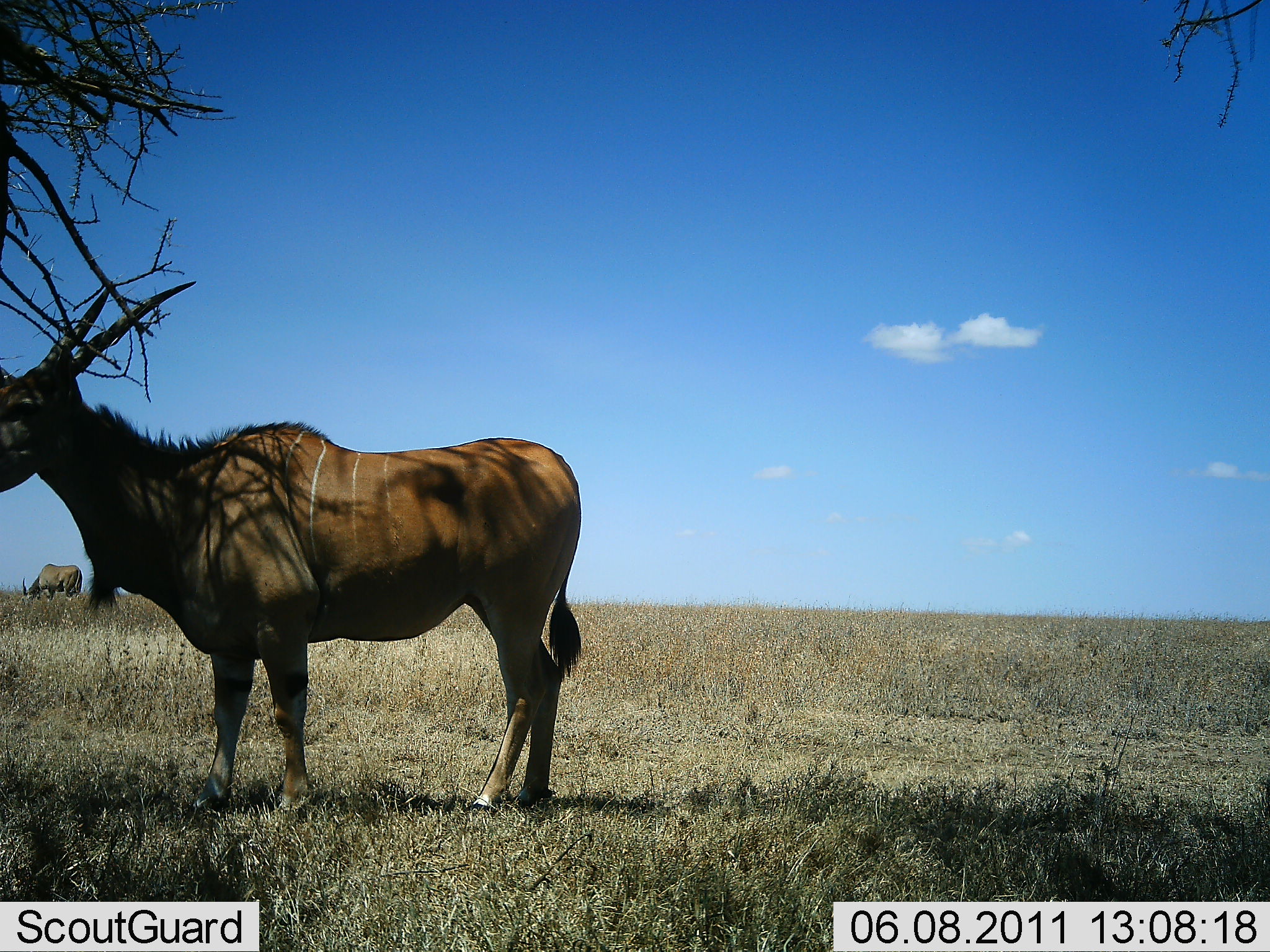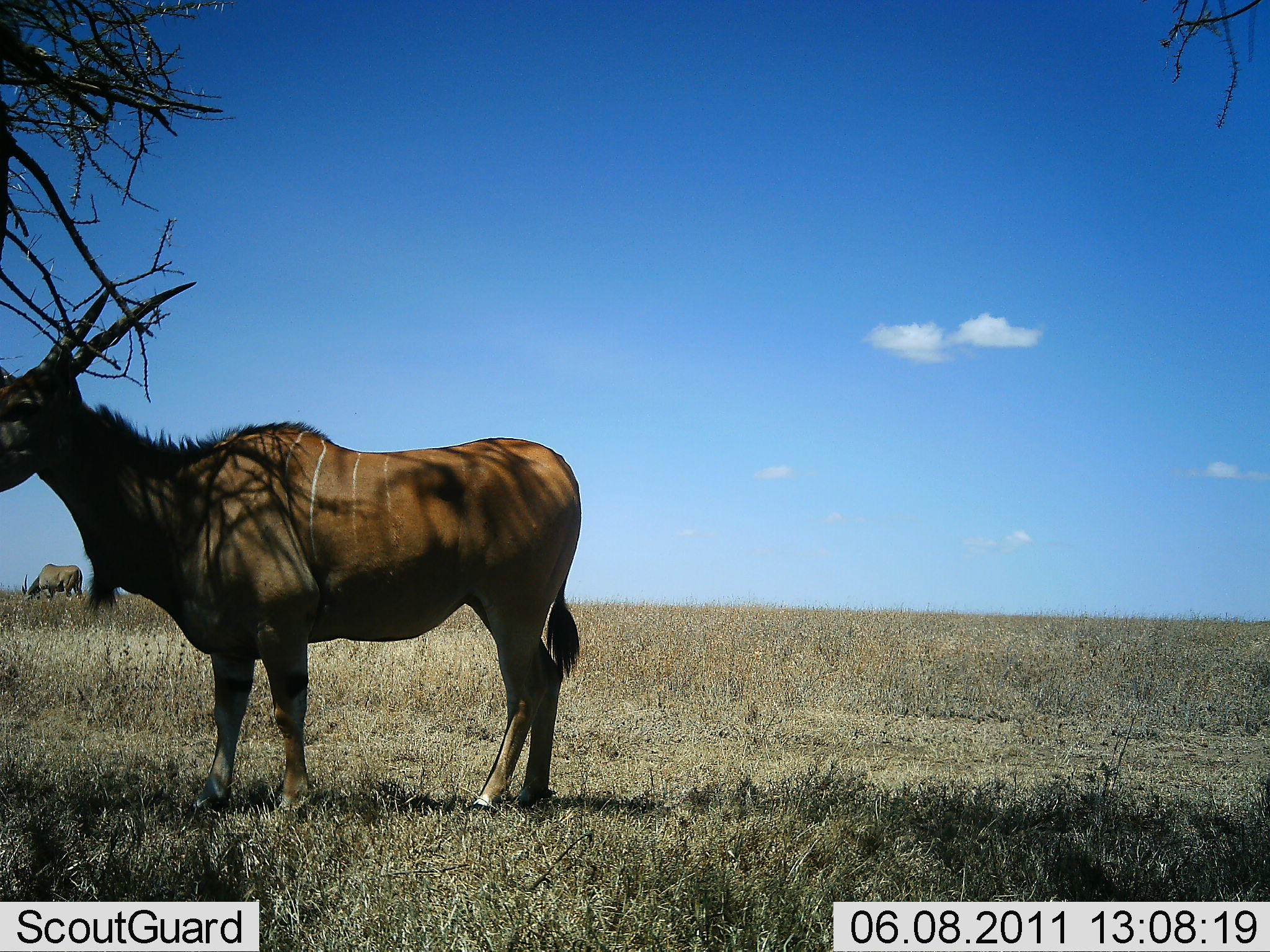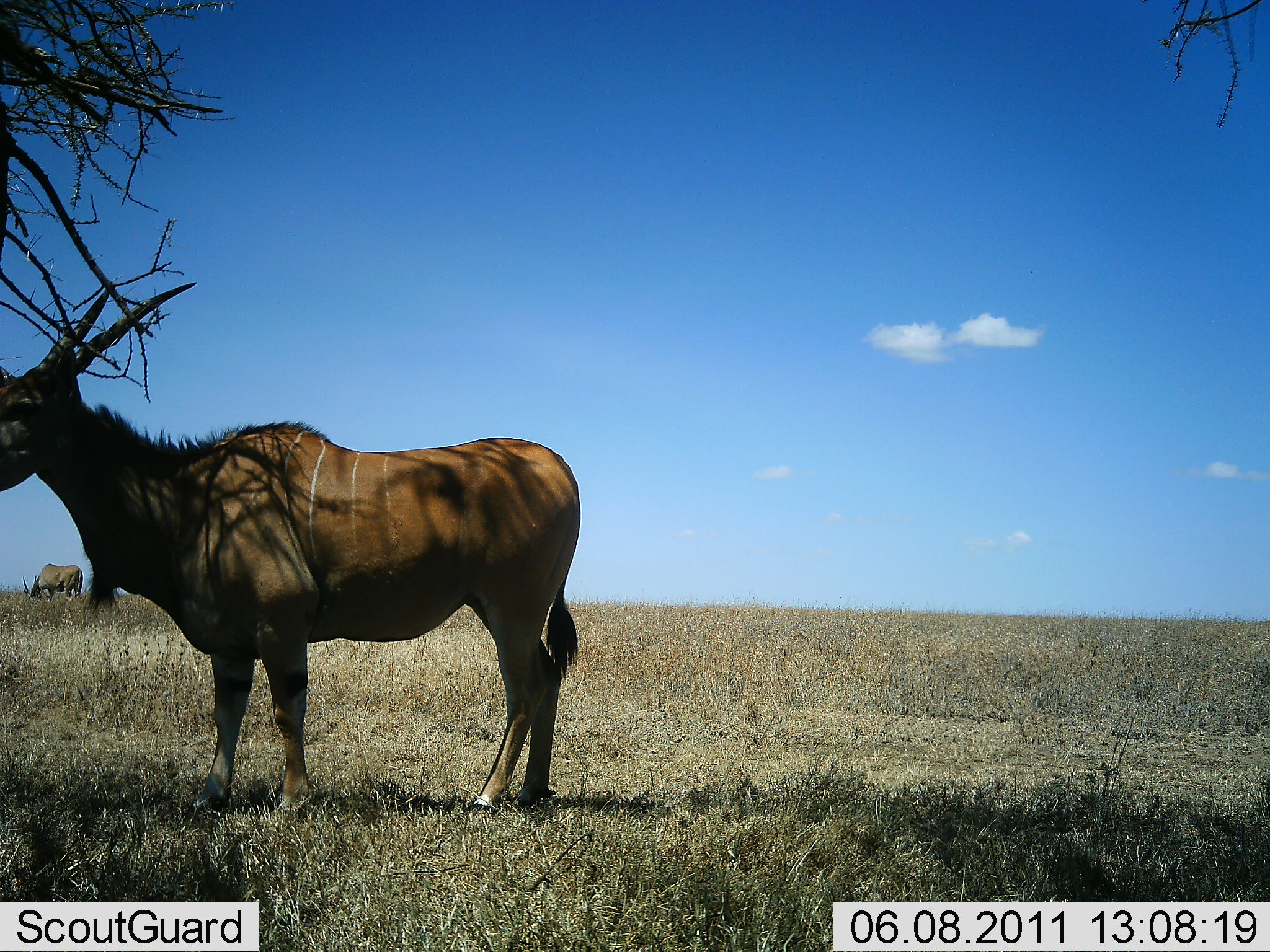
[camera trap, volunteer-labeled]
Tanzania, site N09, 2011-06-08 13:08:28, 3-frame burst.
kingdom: Animalia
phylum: Chordata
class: Mammalia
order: Artiodactyla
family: Bovidae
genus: Tragelaphus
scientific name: Tragelaphus oryx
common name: eland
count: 2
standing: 86%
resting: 0%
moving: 0%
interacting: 0%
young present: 0%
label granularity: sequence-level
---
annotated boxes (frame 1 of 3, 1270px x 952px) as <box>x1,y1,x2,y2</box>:
animal: <box>0,280,582,824</box>; <box>22,563,83,600</box>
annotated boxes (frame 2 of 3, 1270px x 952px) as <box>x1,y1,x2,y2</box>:
animal: <box>0,276,582,819</box>; <box>20,563,84,602</box>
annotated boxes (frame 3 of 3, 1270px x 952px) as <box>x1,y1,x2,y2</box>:
animal: <box>0,281,584,816</box>; <box>21,563,83,603</box>